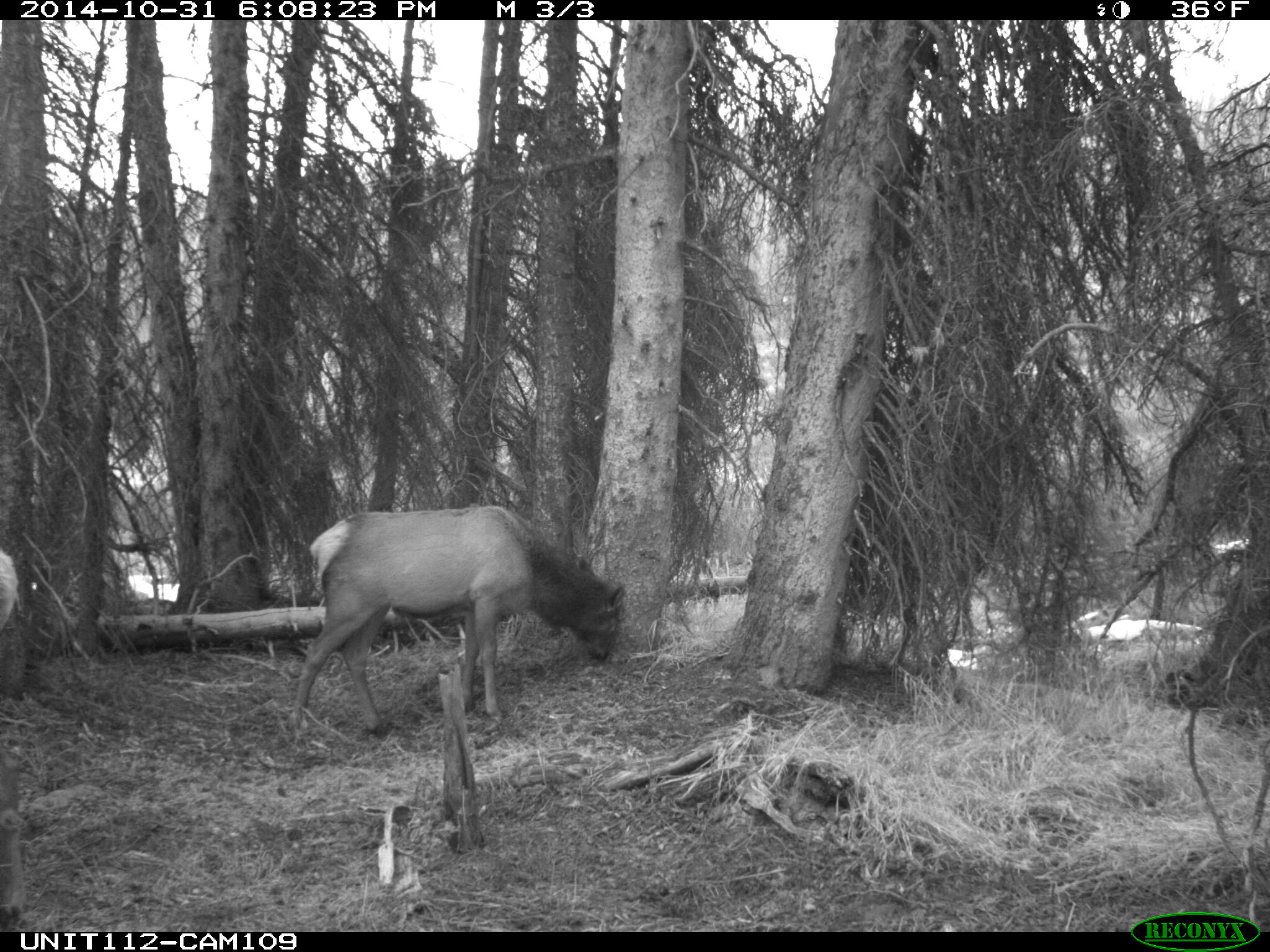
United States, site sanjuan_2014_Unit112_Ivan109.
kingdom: Animalia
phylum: Chordata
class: Mammalia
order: Artiodactyla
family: Cervidae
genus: Cervus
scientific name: Cervus elaphus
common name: red deer